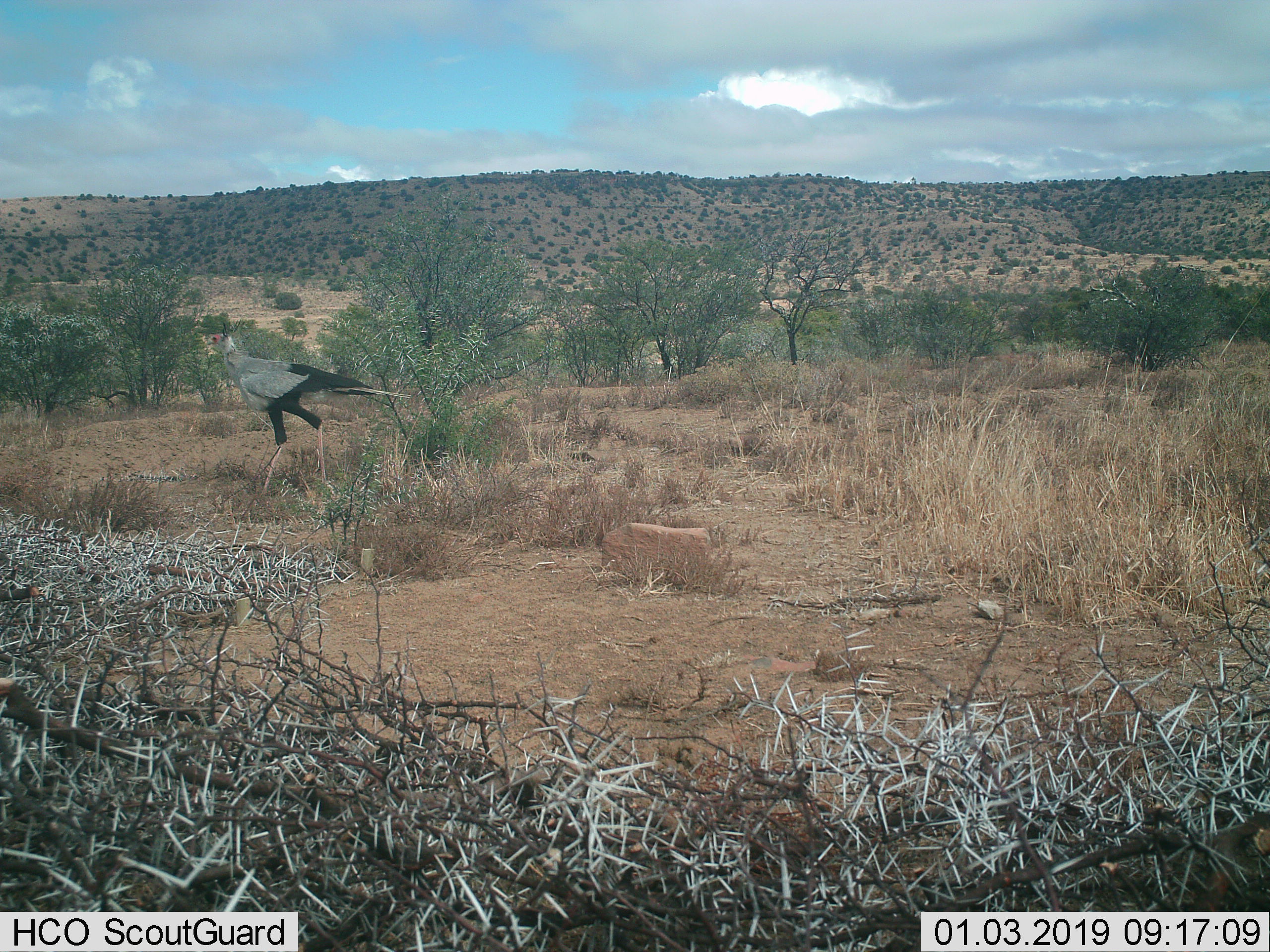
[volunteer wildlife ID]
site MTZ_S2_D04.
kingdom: Animalia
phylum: Chordata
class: Aves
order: Accipitriformes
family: Sagittariidae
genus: Sagittarius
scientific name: Sagittarius serpentarius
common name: secretarybird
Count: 1.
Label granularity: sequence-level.